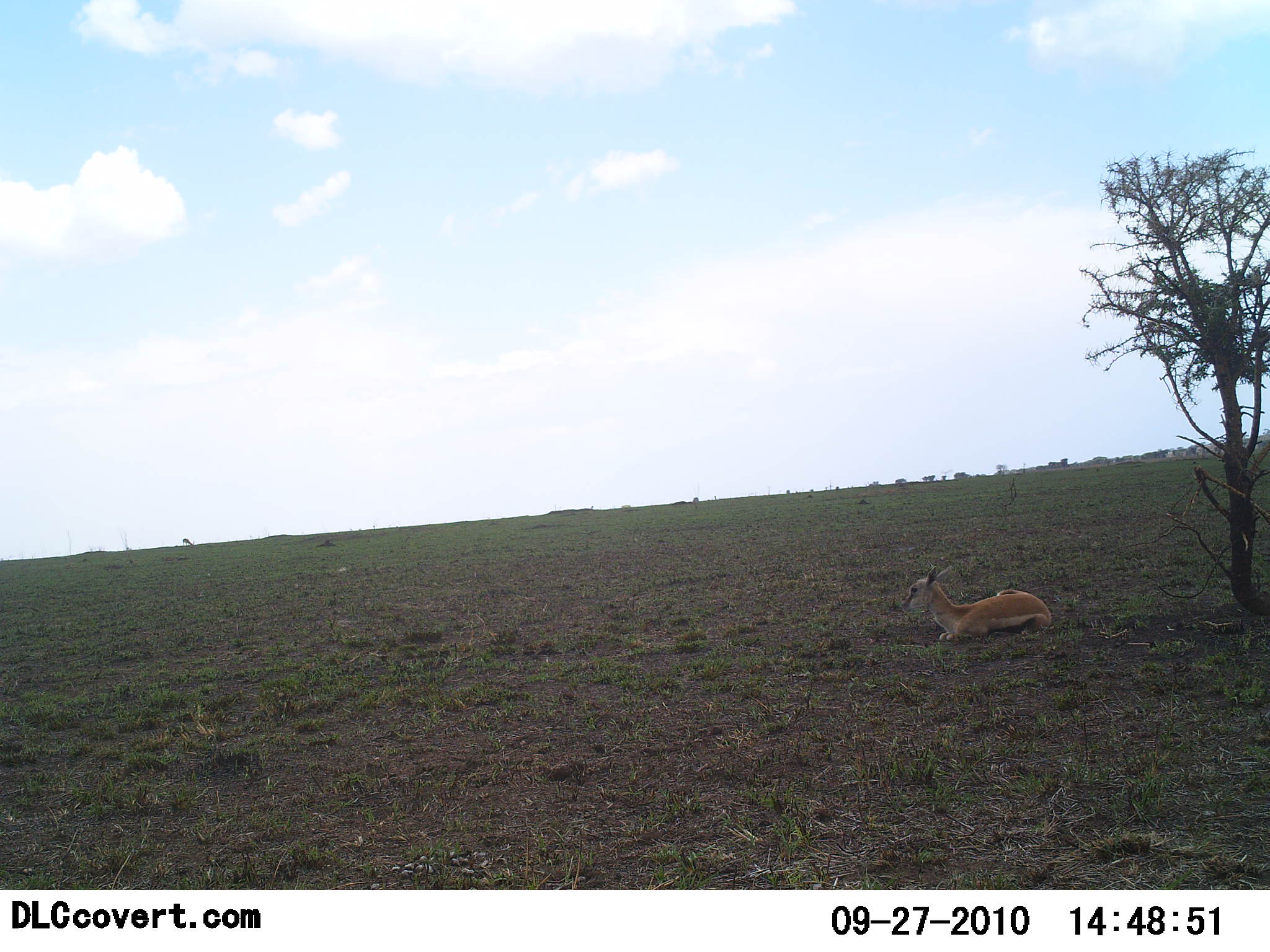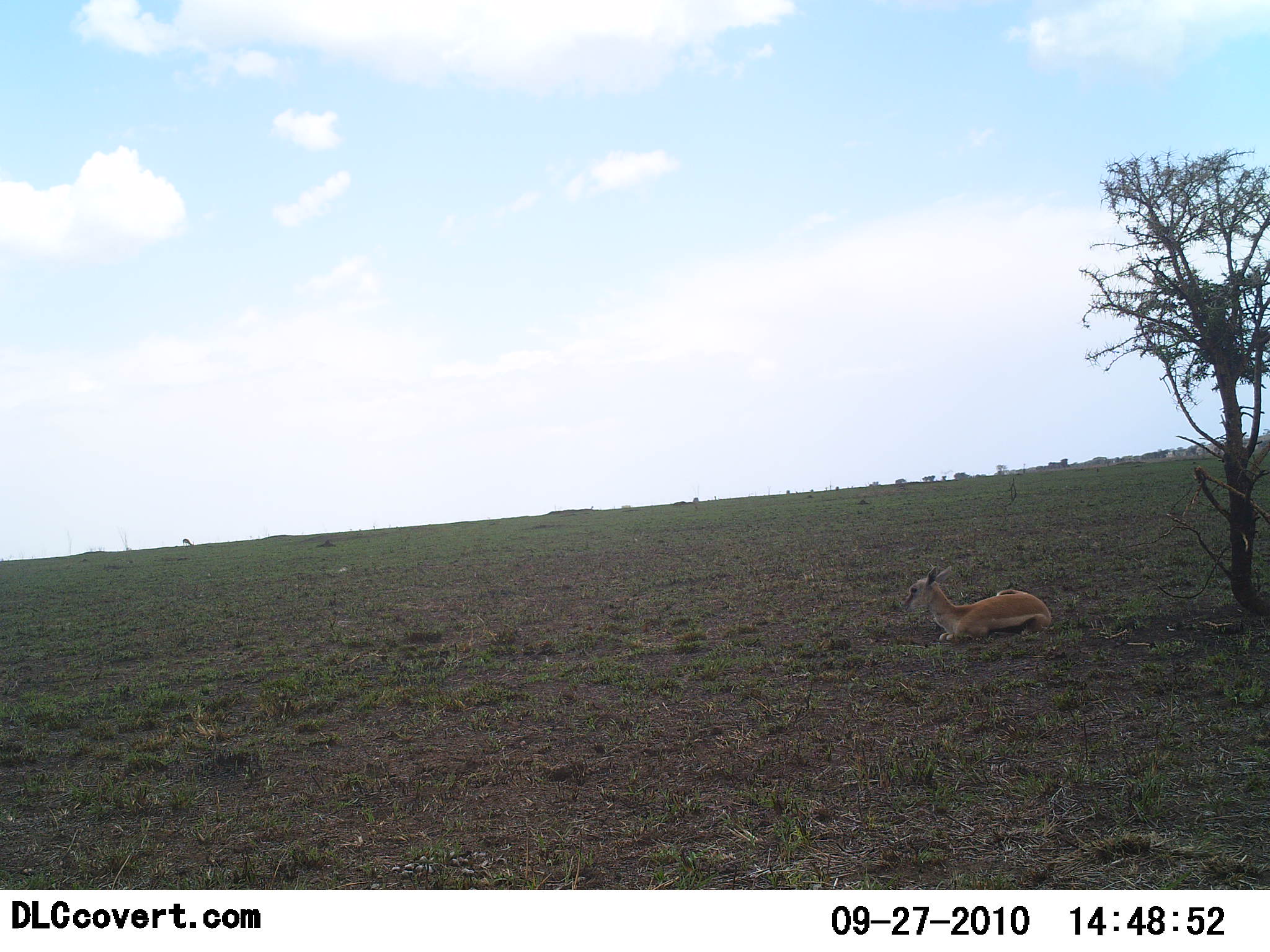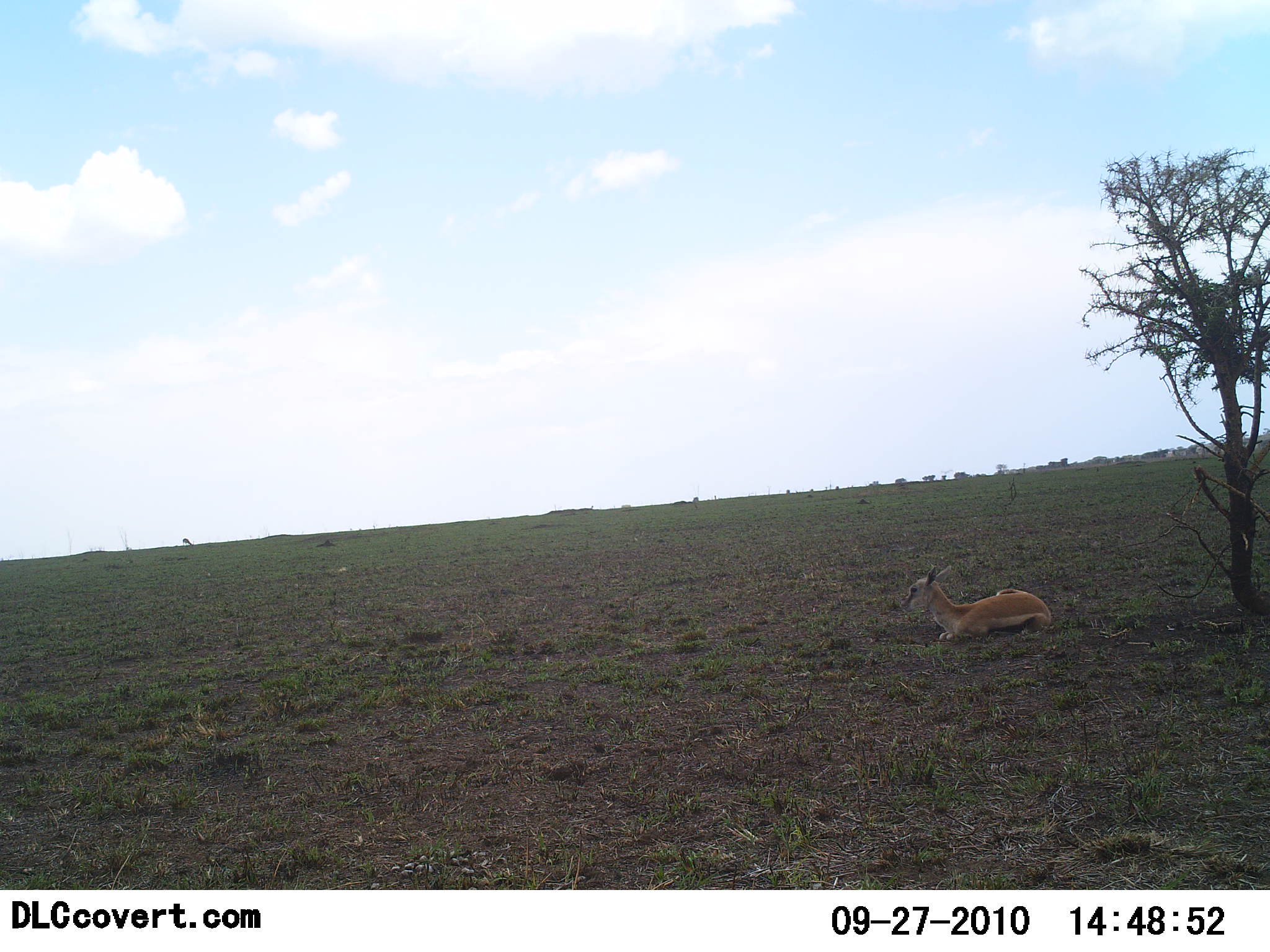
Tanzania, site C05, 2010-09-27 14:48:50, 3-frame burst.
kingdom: Animalia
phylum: Chordata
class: Mammalia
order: Artiodactyla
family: Bovidae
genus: Eudorcas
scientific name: Eudorcas thomsonii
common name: thomson's gazelle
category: gazellethomsons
Gazellethomsons (thomson's gazelle) (Eudorcas thomsonii), count 1. Behavior (volunteer vote fractions): standing 0%, resting 100%, moving 0%, interacting 0%. Young present (vote fraction): 0%. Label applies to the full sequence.